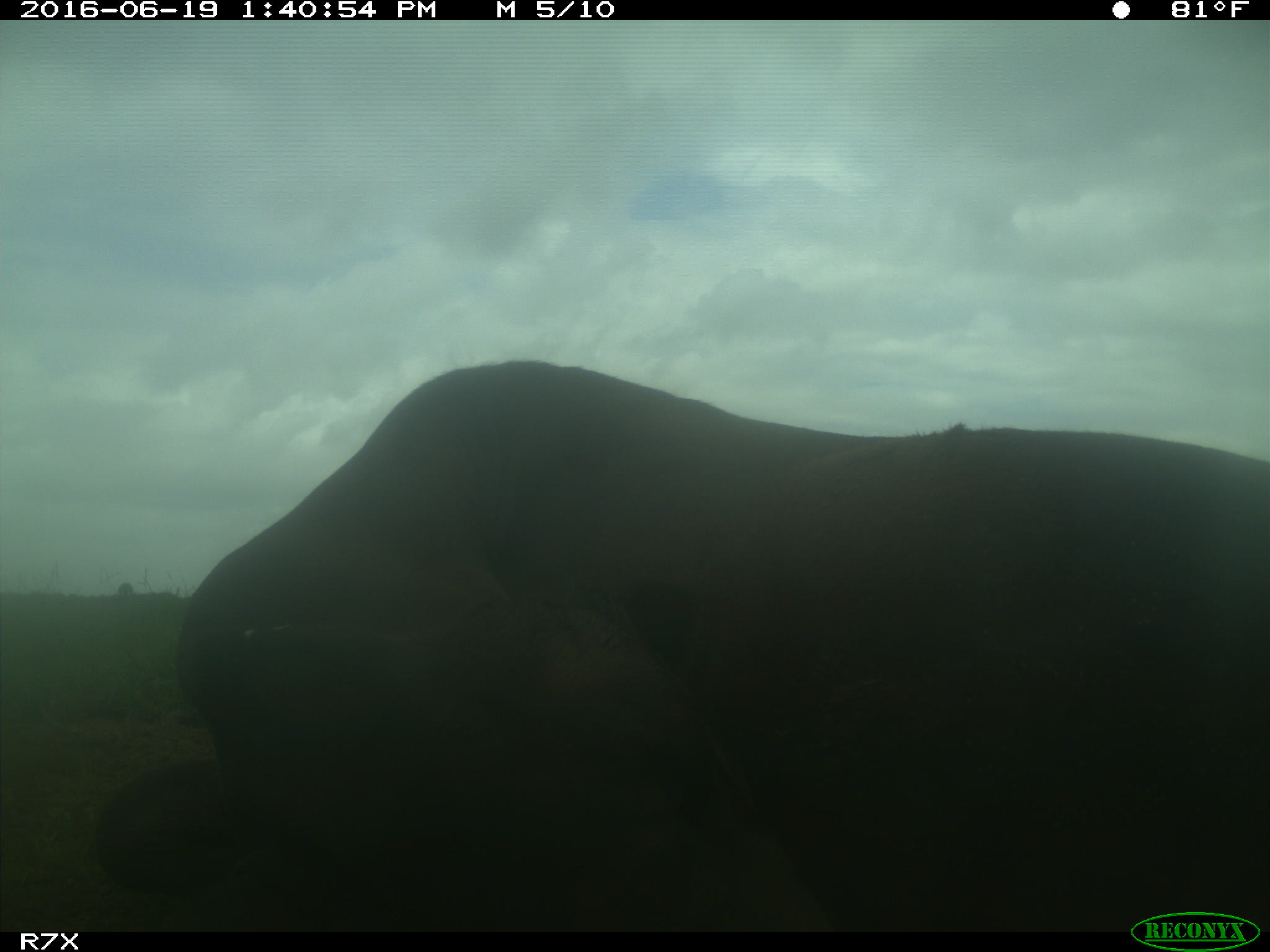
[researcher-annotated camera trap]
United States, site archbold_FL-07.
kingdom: Animalia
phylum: Chordata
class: Mammalia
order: Artiodactyla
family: Bovidae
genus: Bos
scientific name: Bos taurus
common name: domestic cow